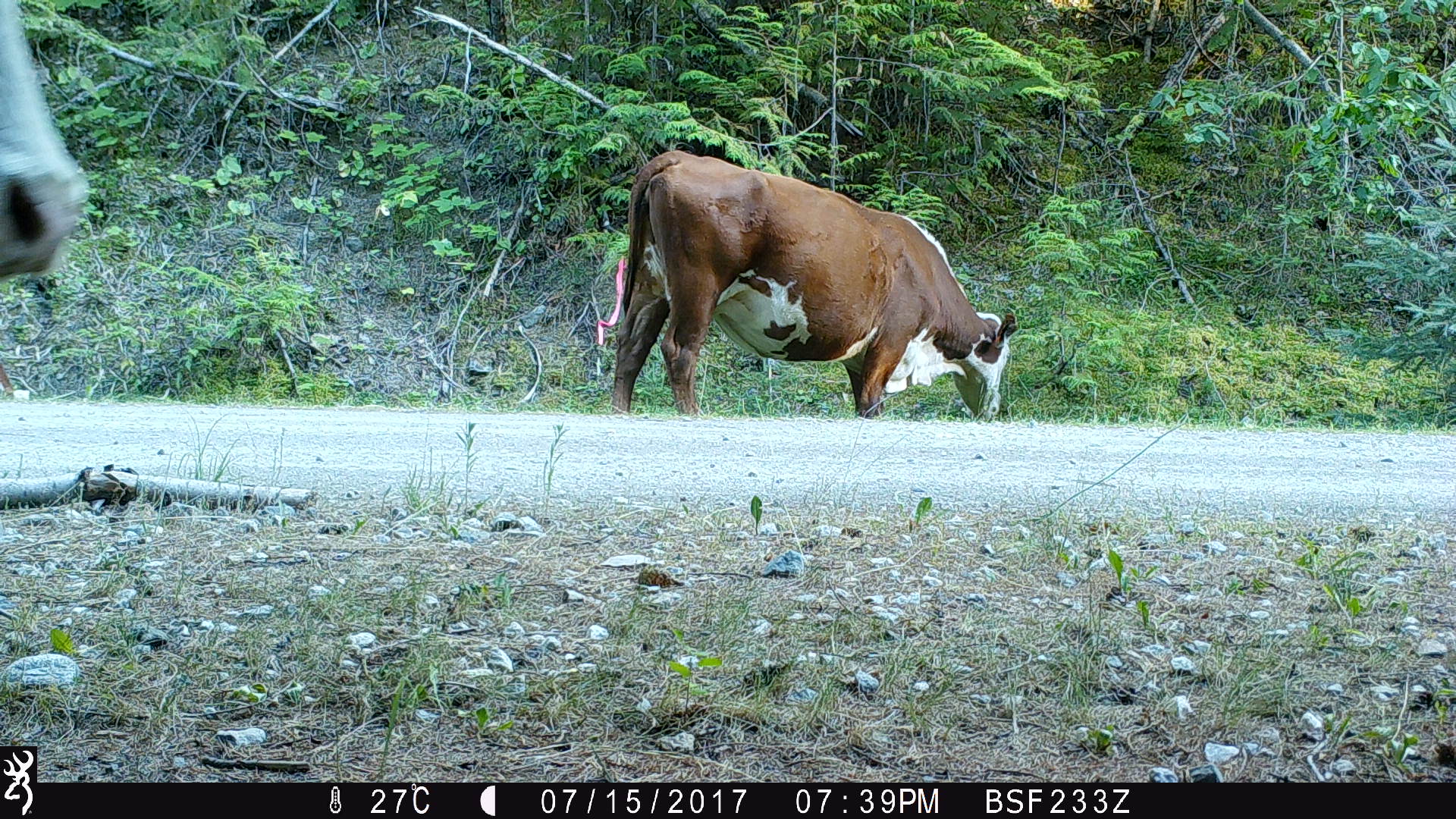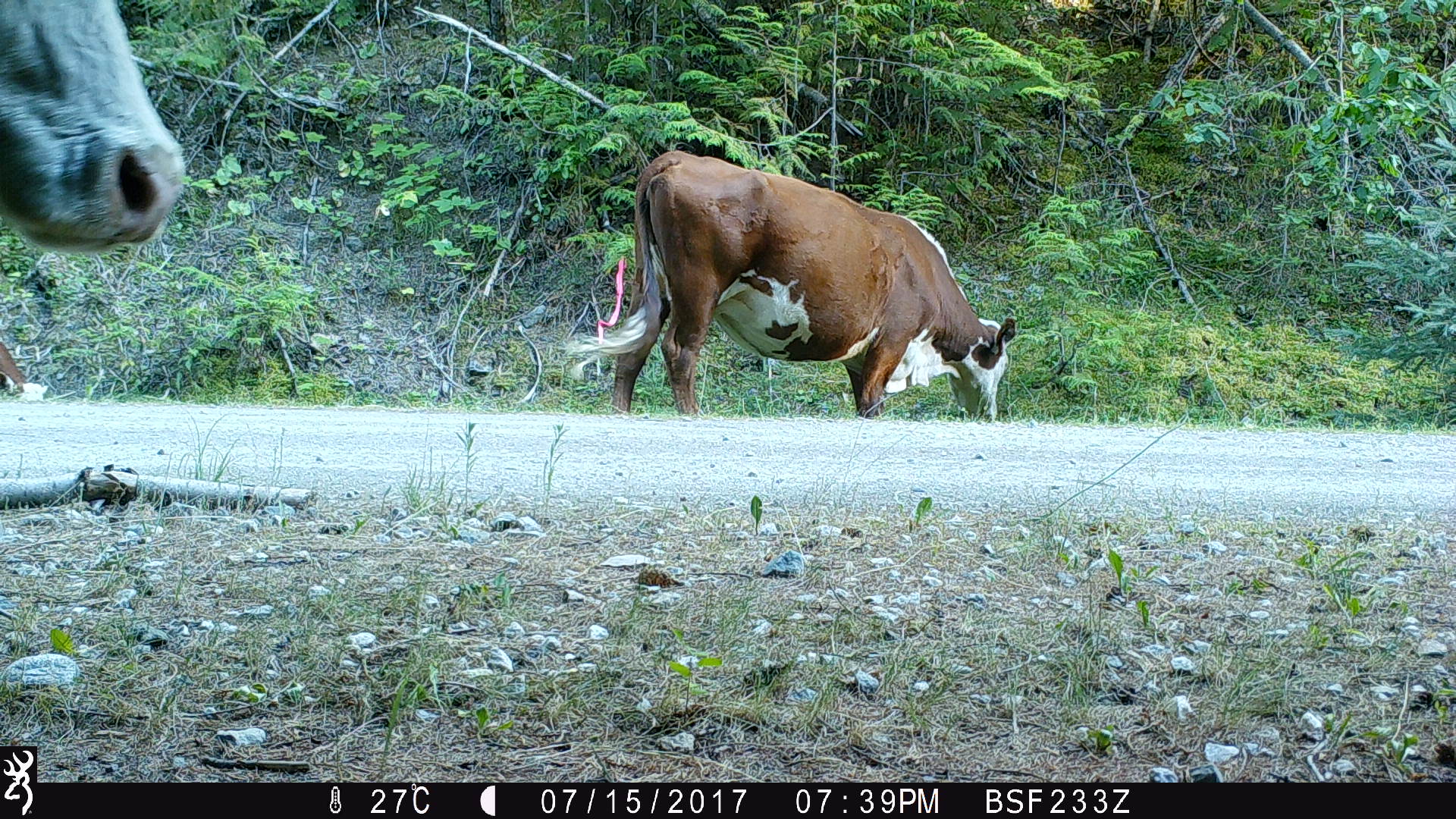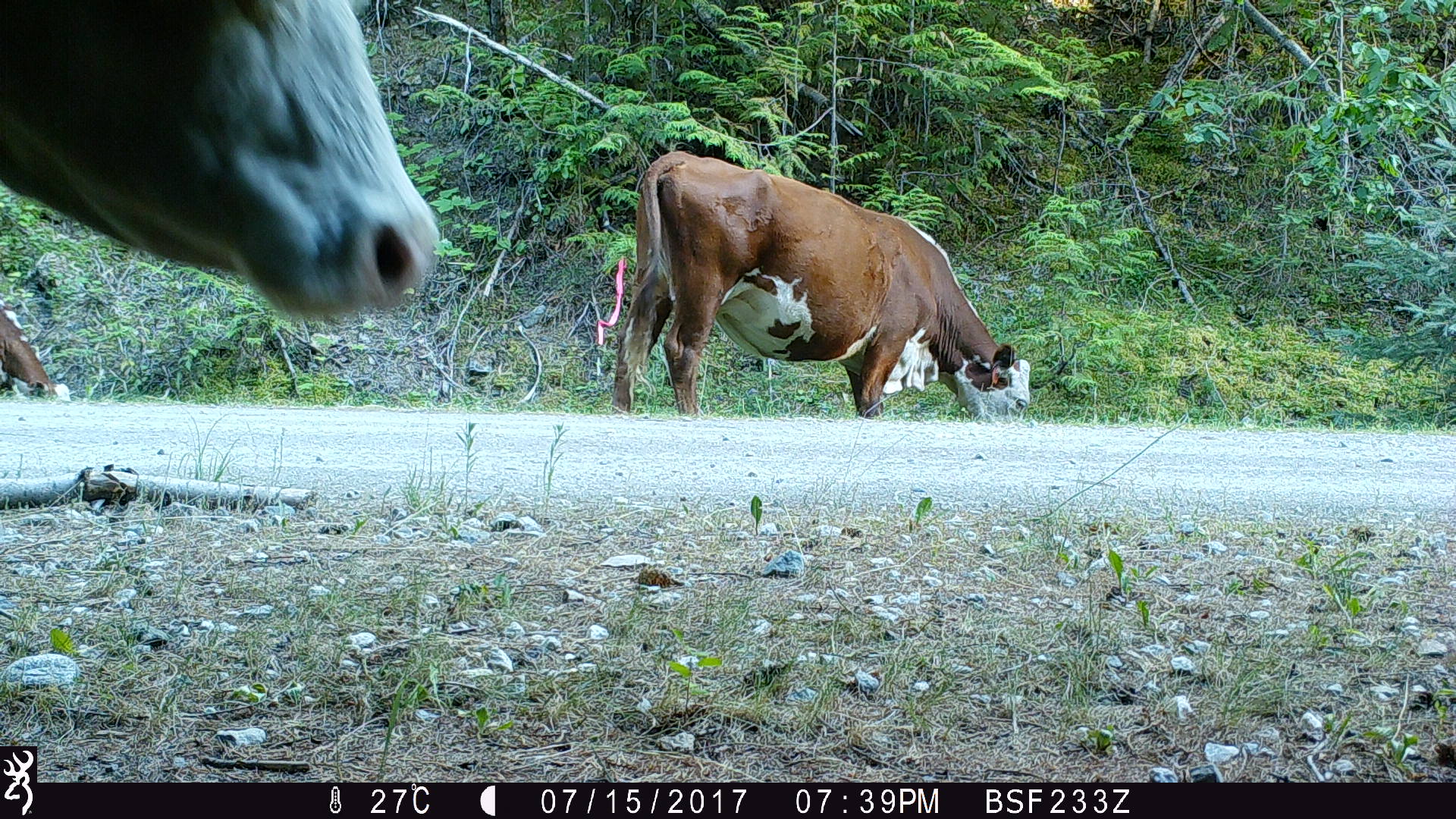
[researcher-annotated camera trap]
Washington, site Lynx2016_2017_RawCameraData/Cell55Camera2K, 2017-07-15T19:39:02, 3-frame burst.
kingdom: Animalia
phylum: Chordata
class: Mammalia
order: Artiodactyla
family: Bovidae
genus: Bos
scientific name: Bos taurus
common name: domestic cattle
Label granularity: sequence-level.